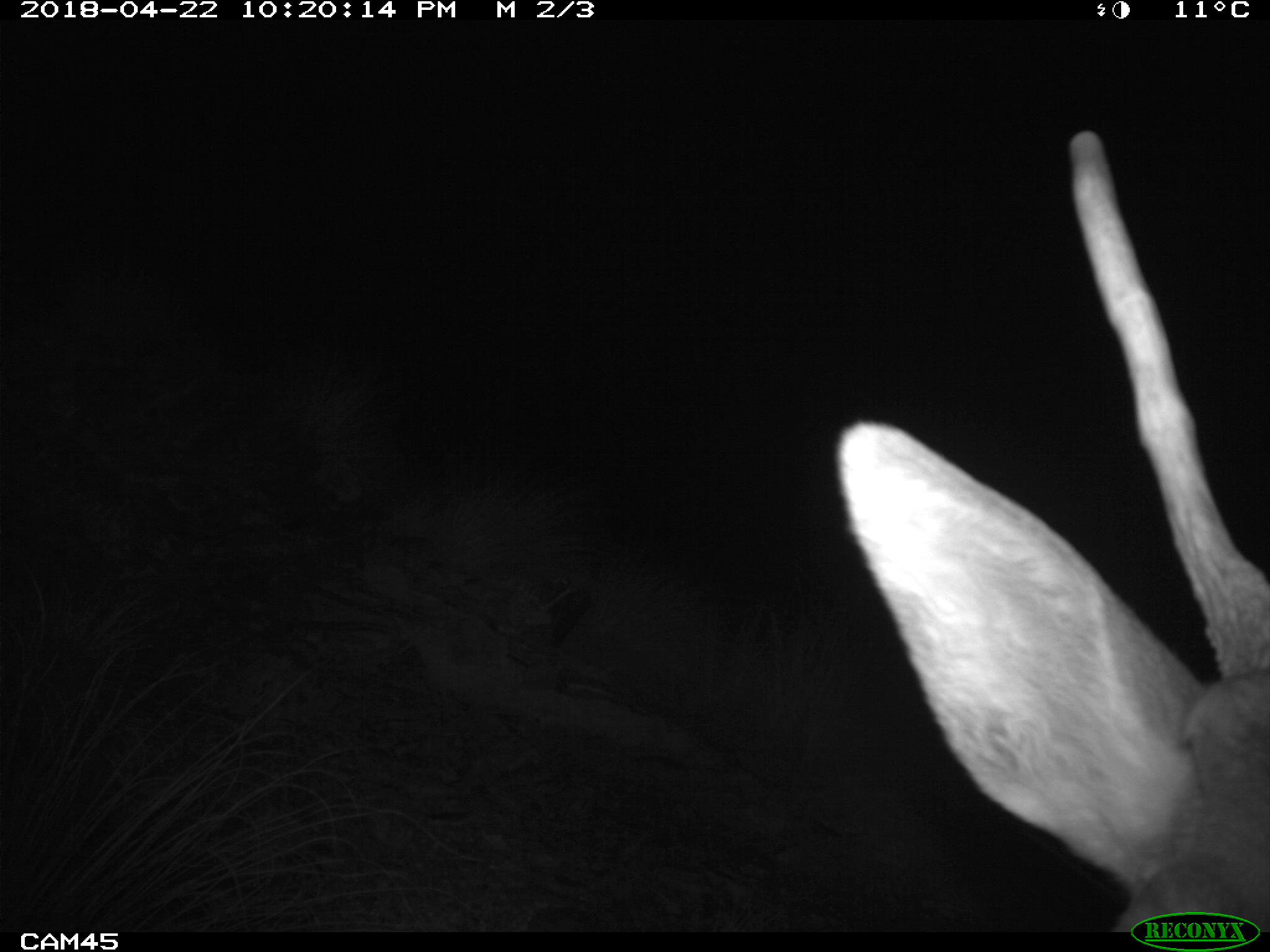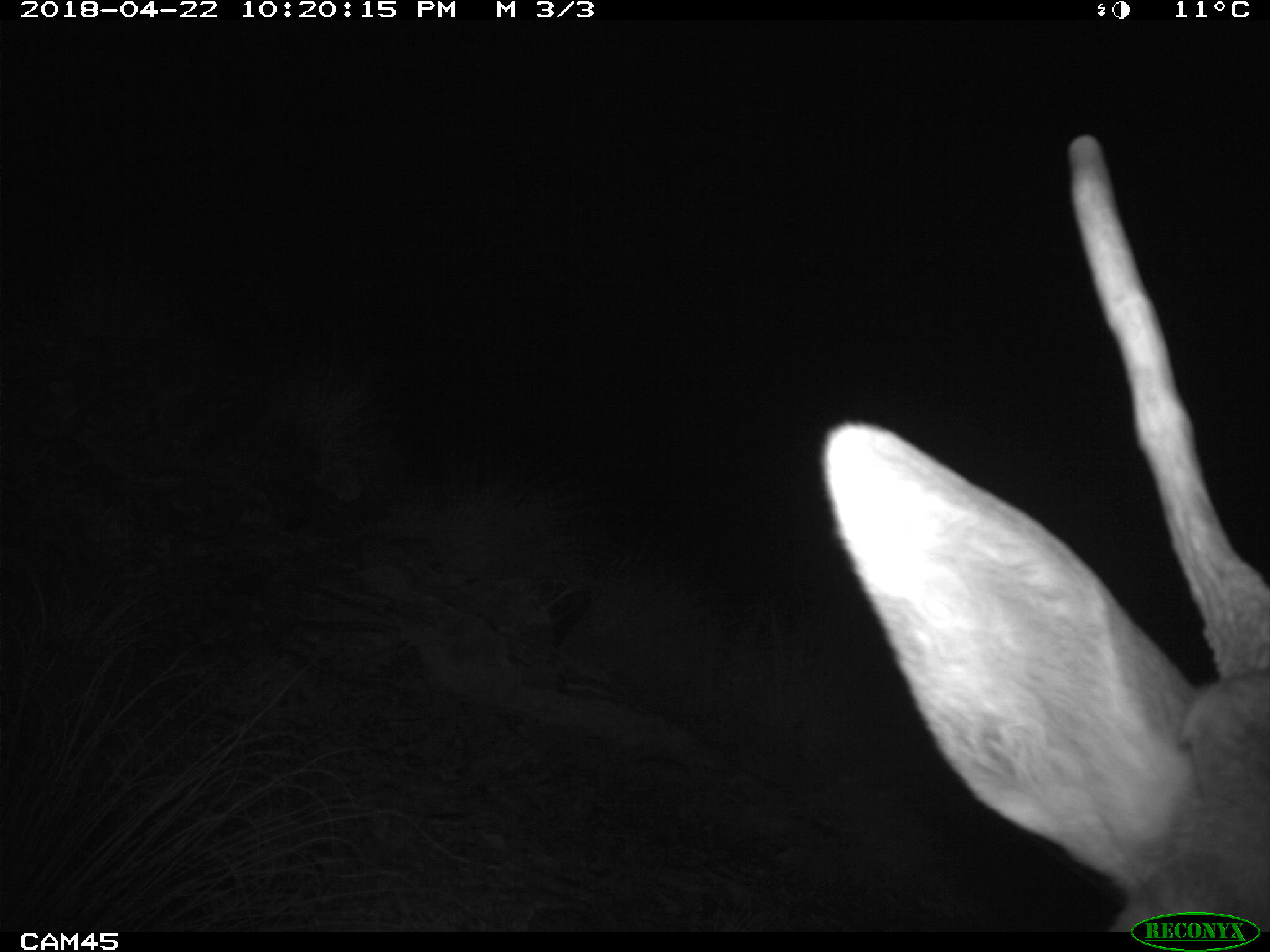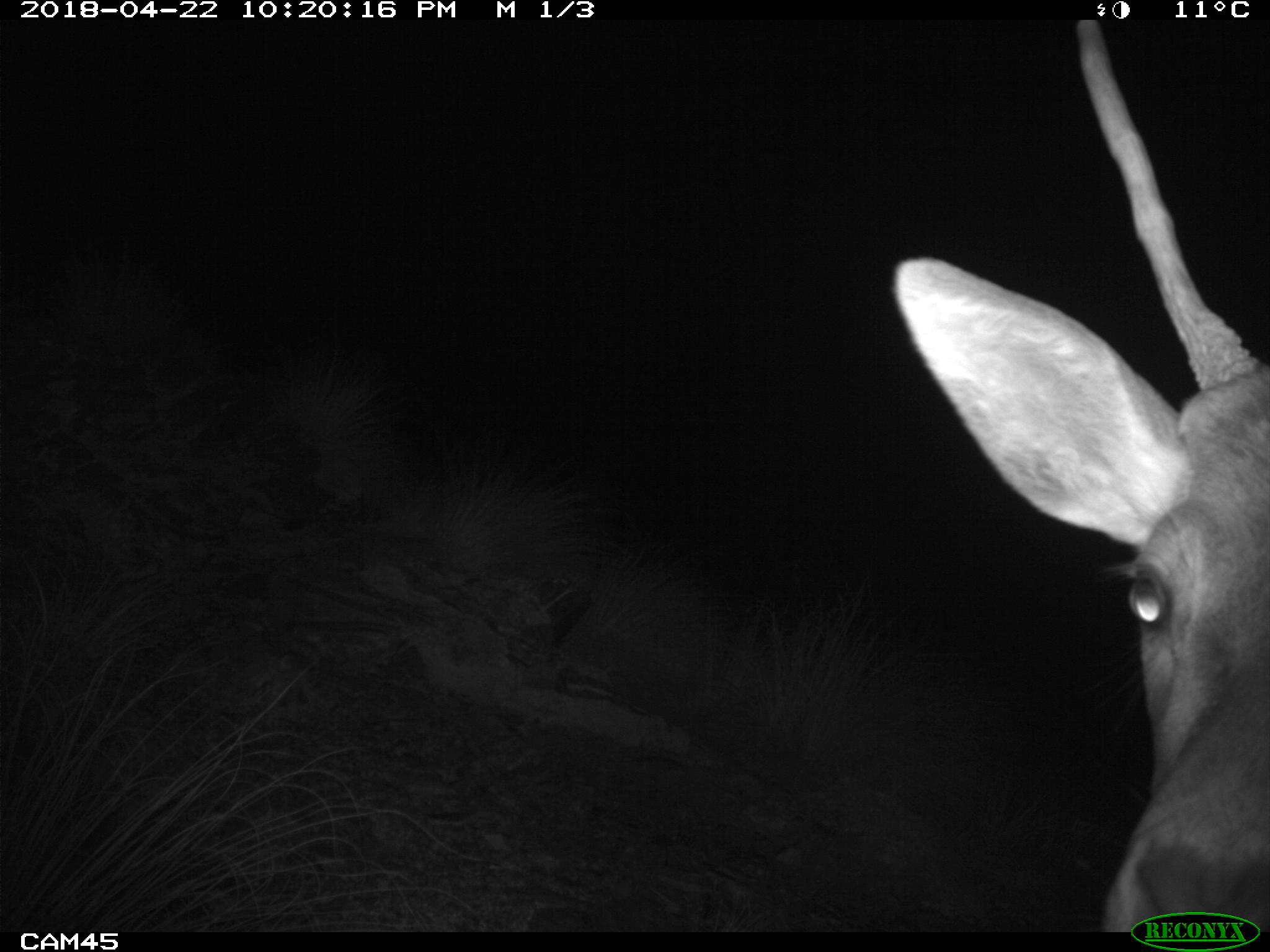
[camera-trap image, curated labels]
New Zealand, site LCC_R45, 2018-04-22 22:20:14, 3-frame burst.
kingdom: Animalia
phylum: Chordata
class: Mammalia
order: Artiodactyla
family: Cervidae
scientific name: Cervidae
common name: deer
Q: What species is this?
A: Deer (Cervidae).